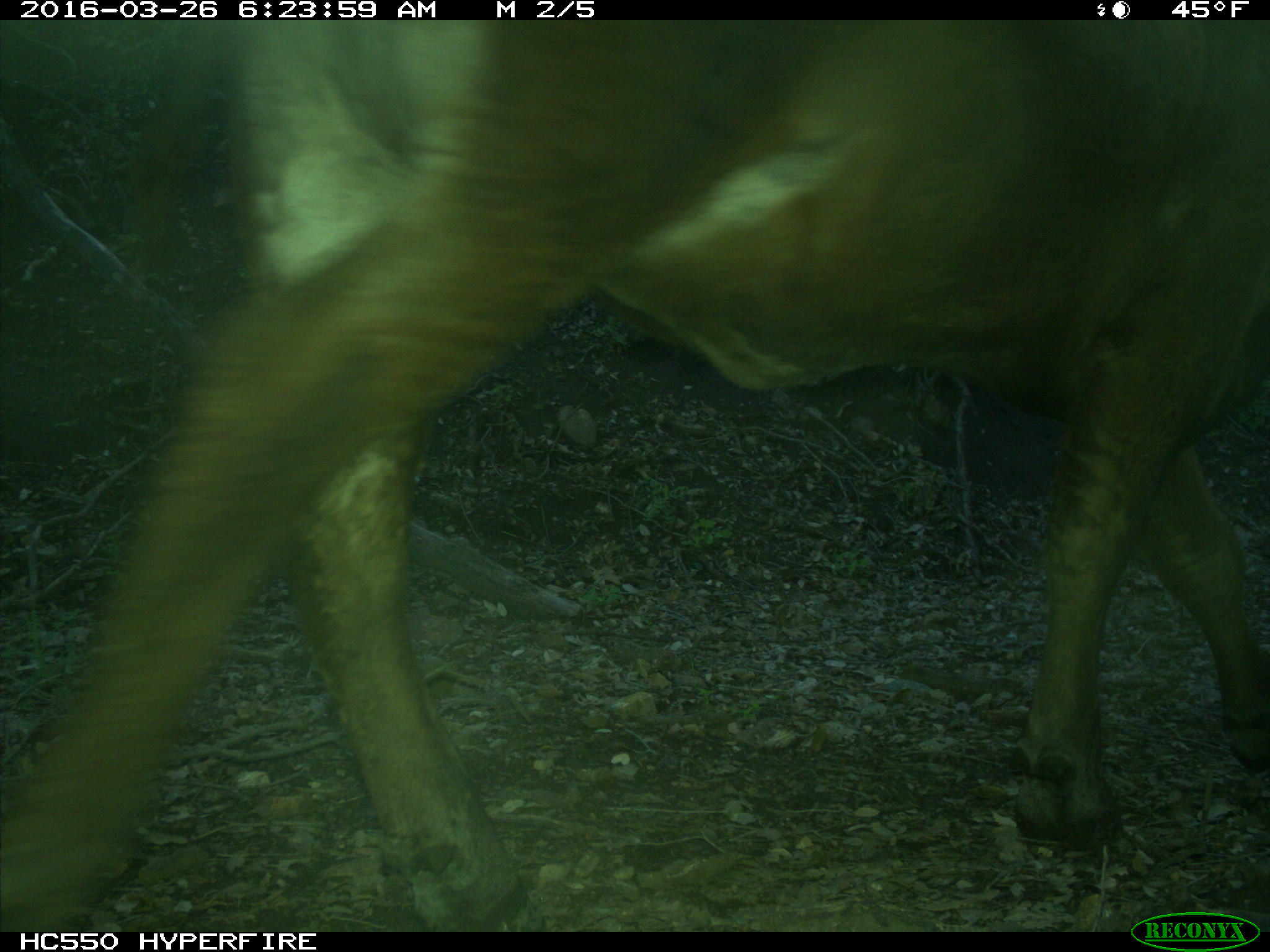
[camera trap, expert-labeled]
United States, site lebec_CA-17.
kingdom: Animalia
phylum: Chordata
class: Mammalia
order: Artiodactyla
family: Bovidae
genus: Bos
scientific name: Bos taurus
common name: domestic cow